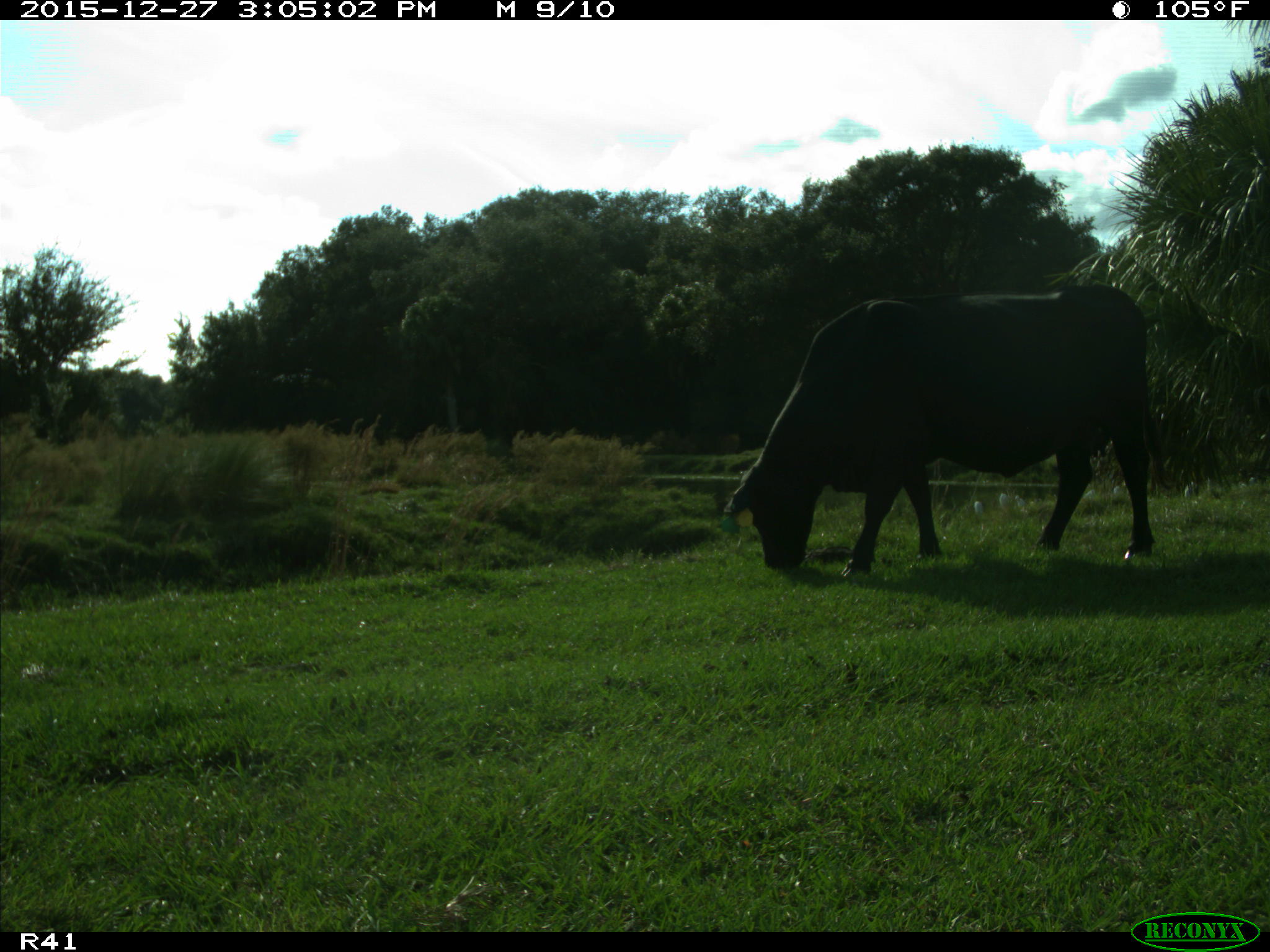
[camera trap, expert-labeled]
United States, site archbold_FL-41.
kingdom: Animalia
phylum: Chordata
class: Mammalia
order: Artiodactyla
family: Bovidae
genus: Bos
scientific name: Bos taurus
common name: domestic cow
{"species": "Bos taurus (domestic cow)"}